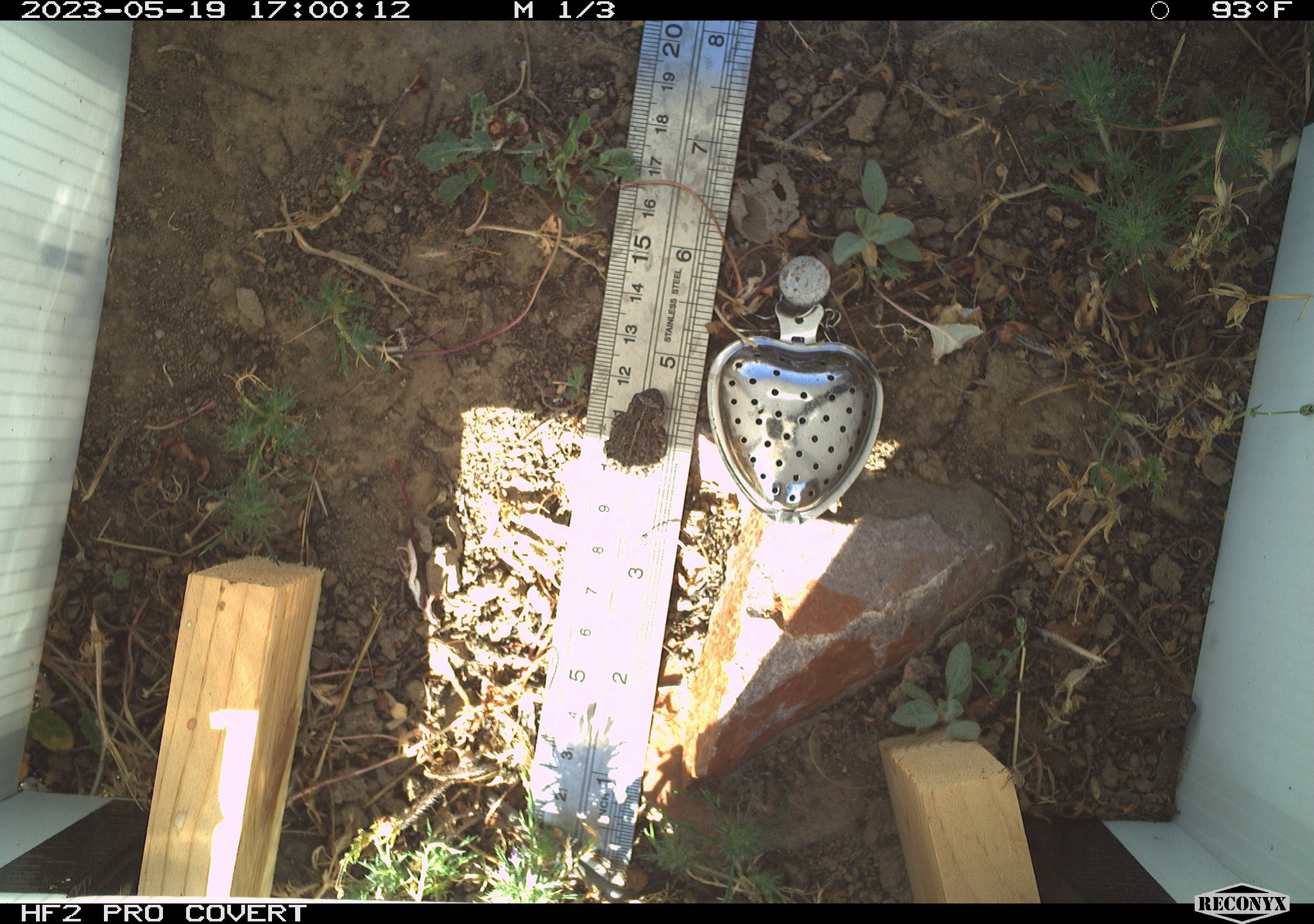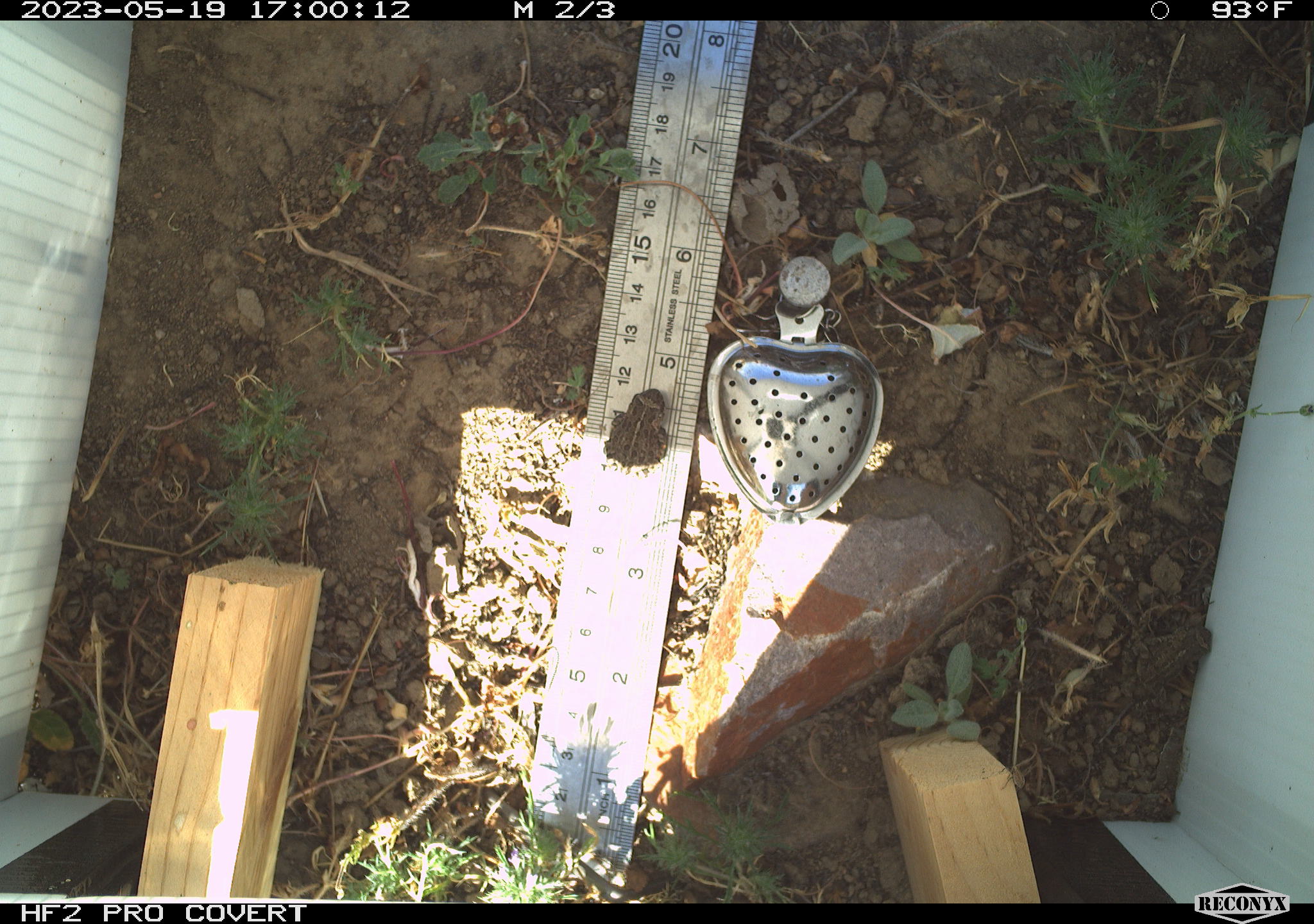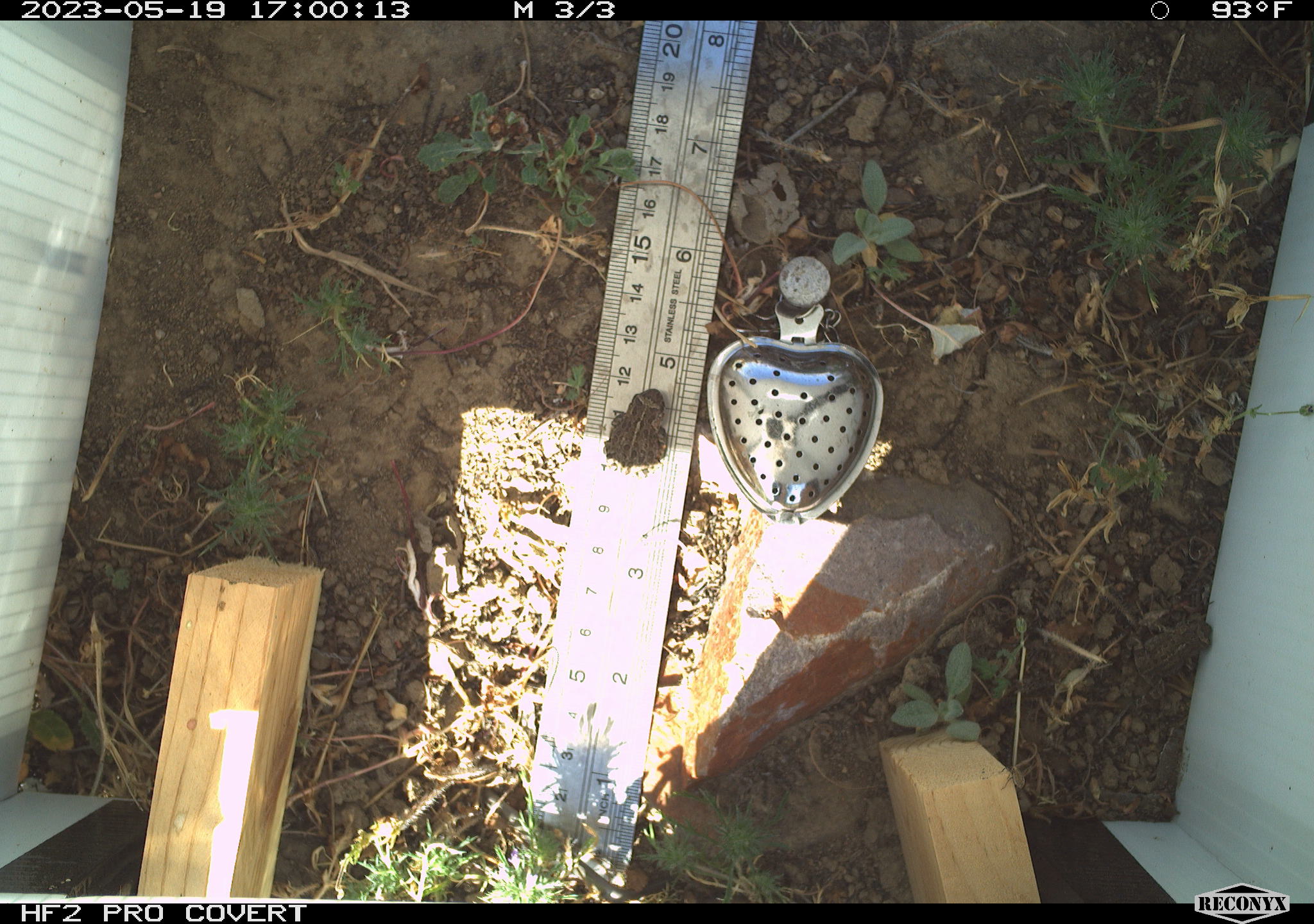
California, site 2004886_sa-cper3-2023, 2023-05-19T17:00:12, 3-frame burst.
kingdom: Animalia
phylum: Chordata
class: Amphibia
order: Anura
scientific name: Anura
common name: frogs